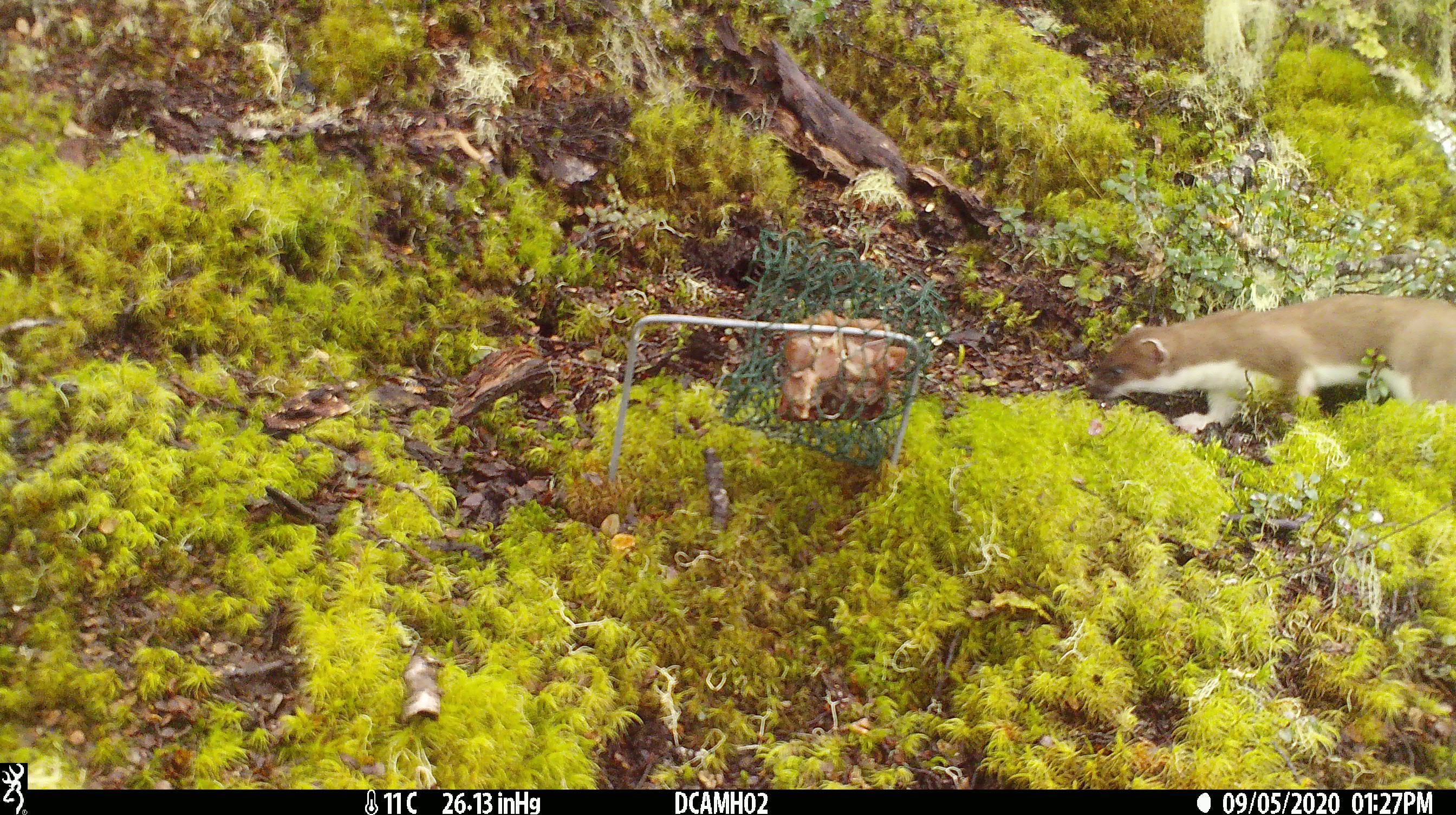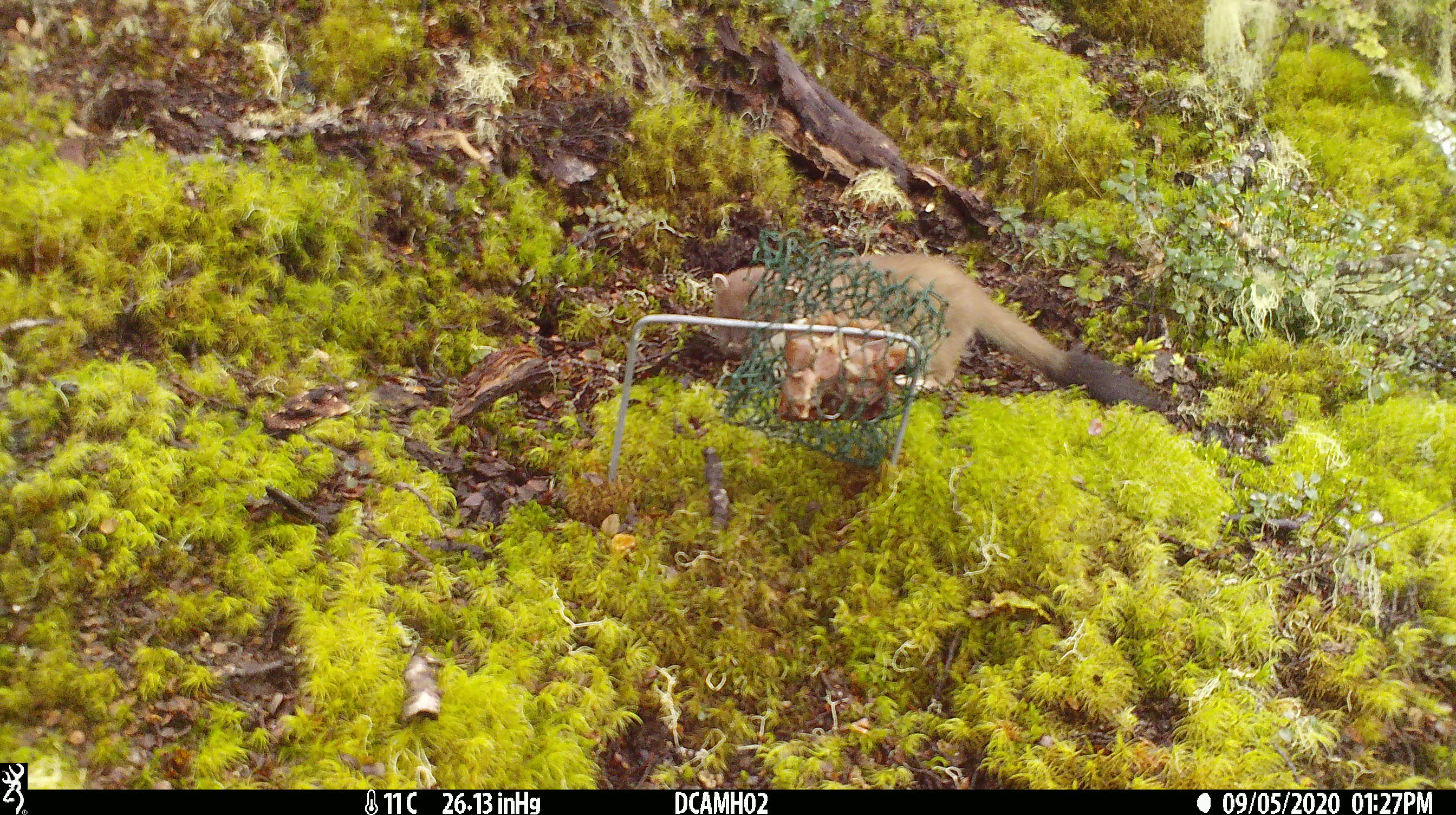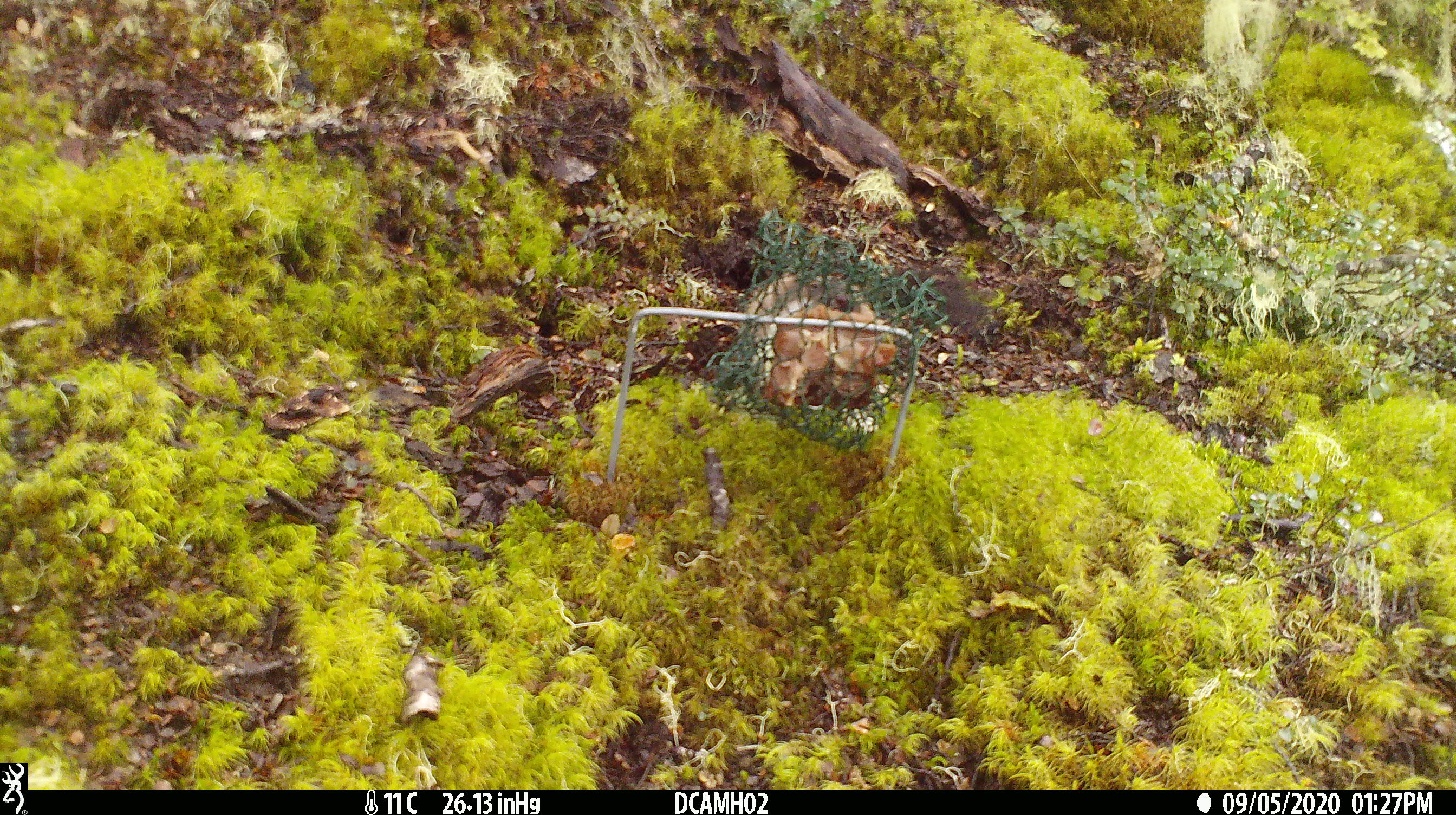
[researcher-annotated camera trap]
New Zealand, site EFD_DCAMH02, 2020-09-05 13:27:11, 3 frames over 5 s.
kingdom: Animalia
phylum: Chordata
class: Mammalia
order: Carnivora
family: Mustelidae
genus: Mustela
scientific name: Mustela erminea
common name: stoat